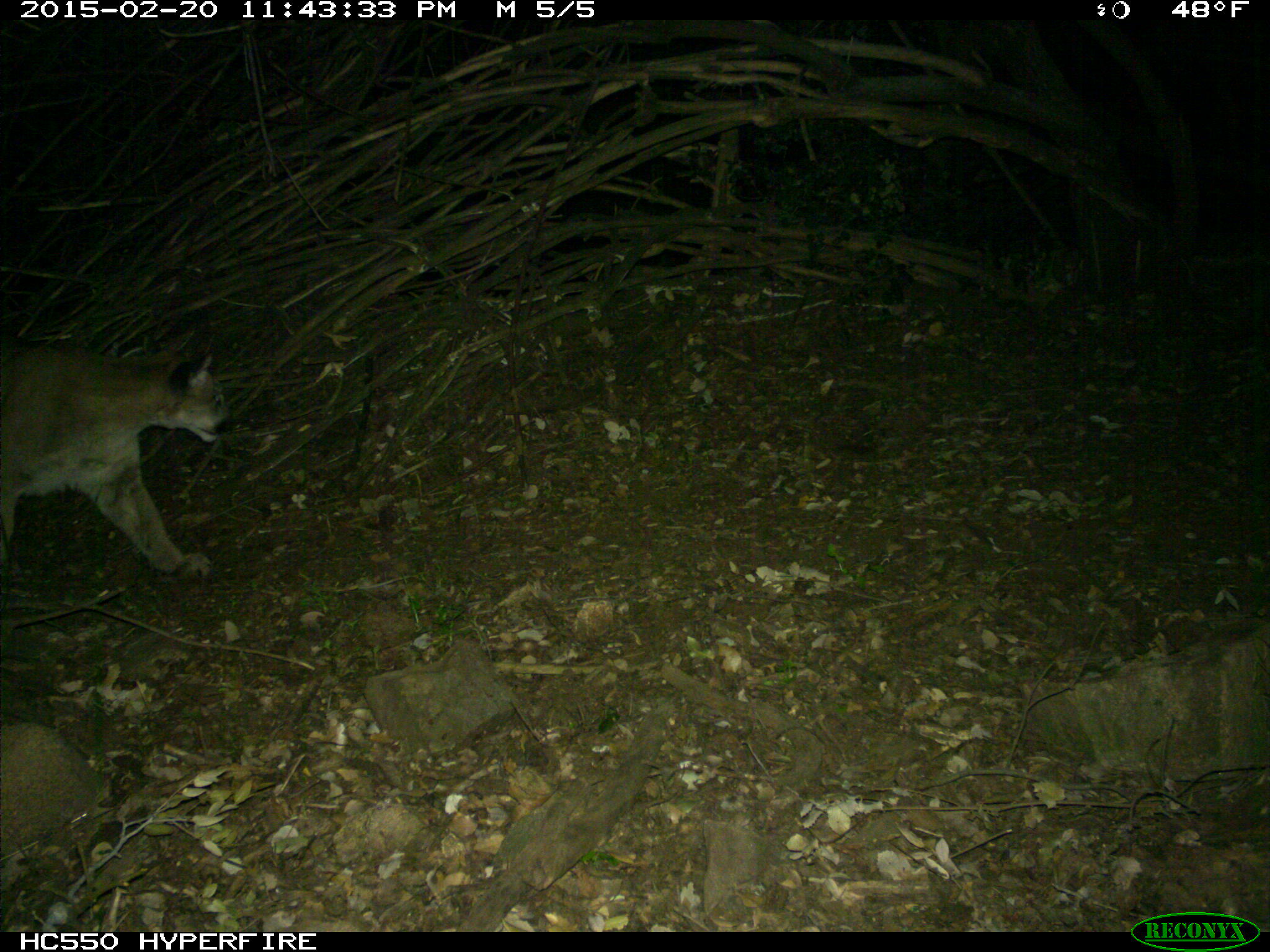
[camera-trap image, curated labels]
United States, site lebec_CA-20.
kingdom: Animalia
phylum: Chordata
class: Mammalia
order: Carnivora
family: Felidae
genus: Puma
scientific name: Puma concolor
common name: mountain lion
Puma concolor (mountain lion).